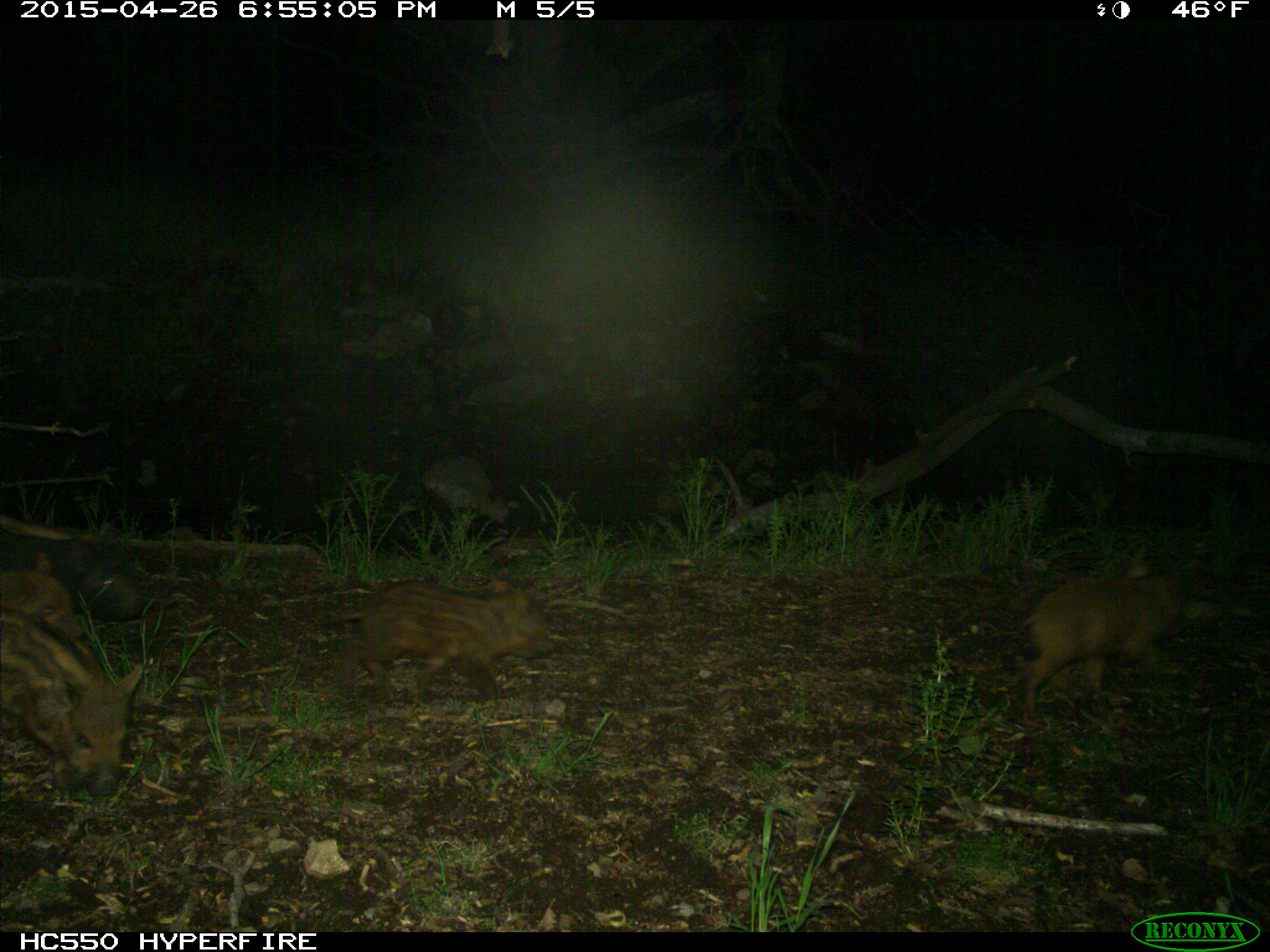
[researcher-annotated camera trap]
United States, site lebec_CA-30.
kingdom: Animalia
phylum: Chordata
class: Mammalia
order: Artiodactyla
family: Suidae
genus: Sus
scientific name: Sus scrofa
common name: wild boar